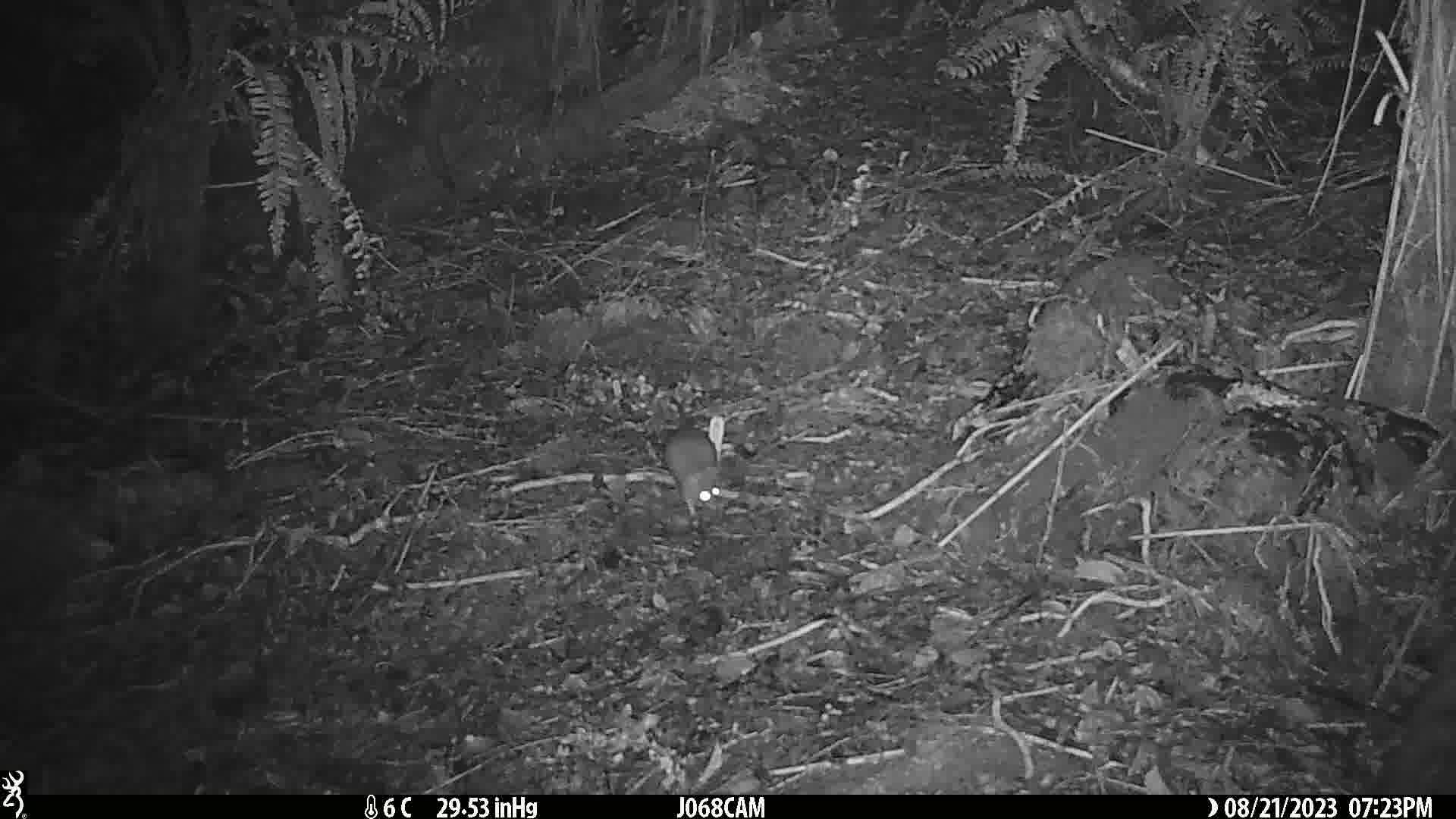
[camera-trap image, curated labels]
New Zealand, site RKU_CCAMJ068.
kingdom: Animalia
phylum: Chordata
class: Mammalia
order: Rodentia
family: Muridae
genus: Rattus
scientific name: Rattus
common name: rat